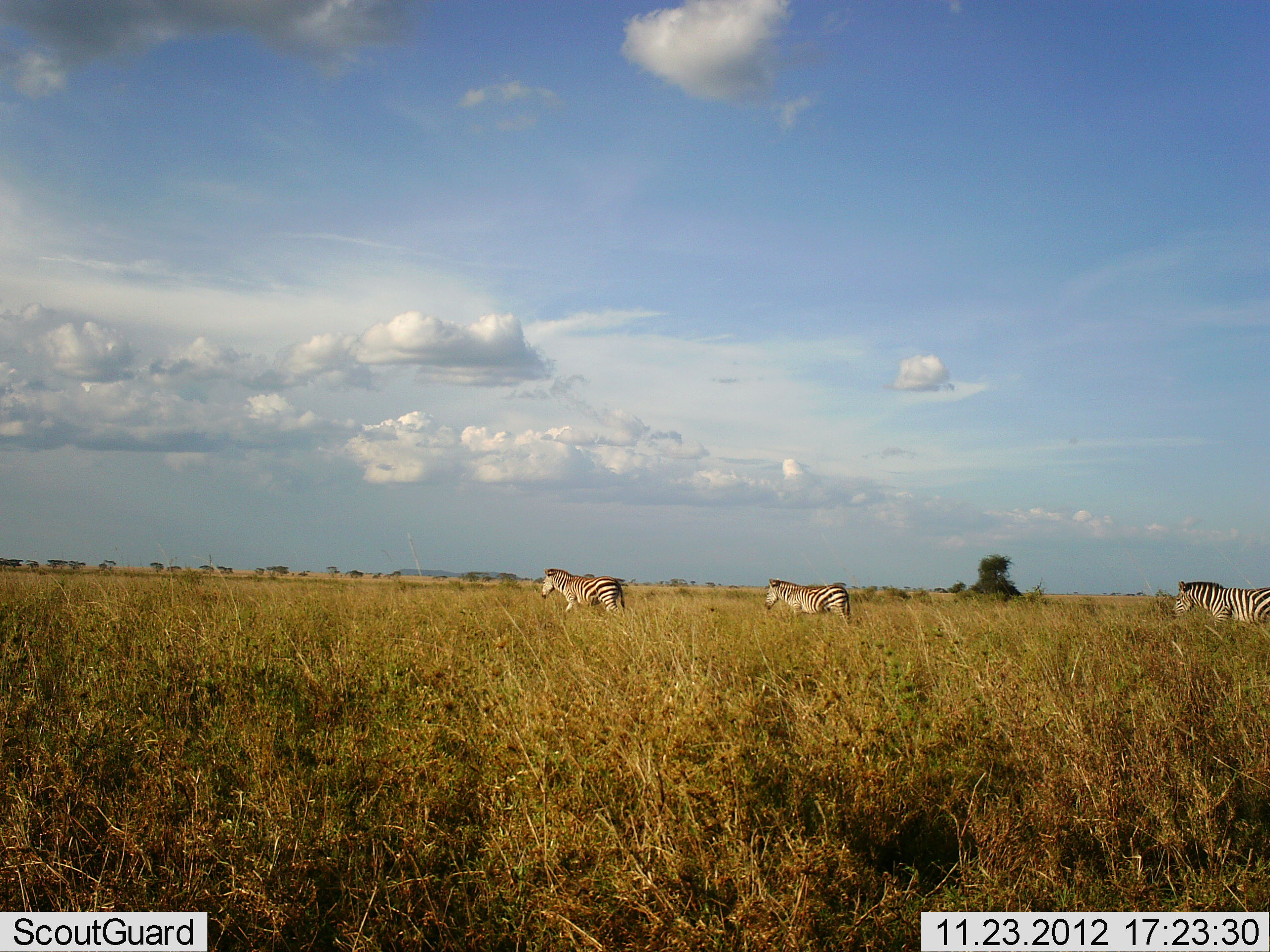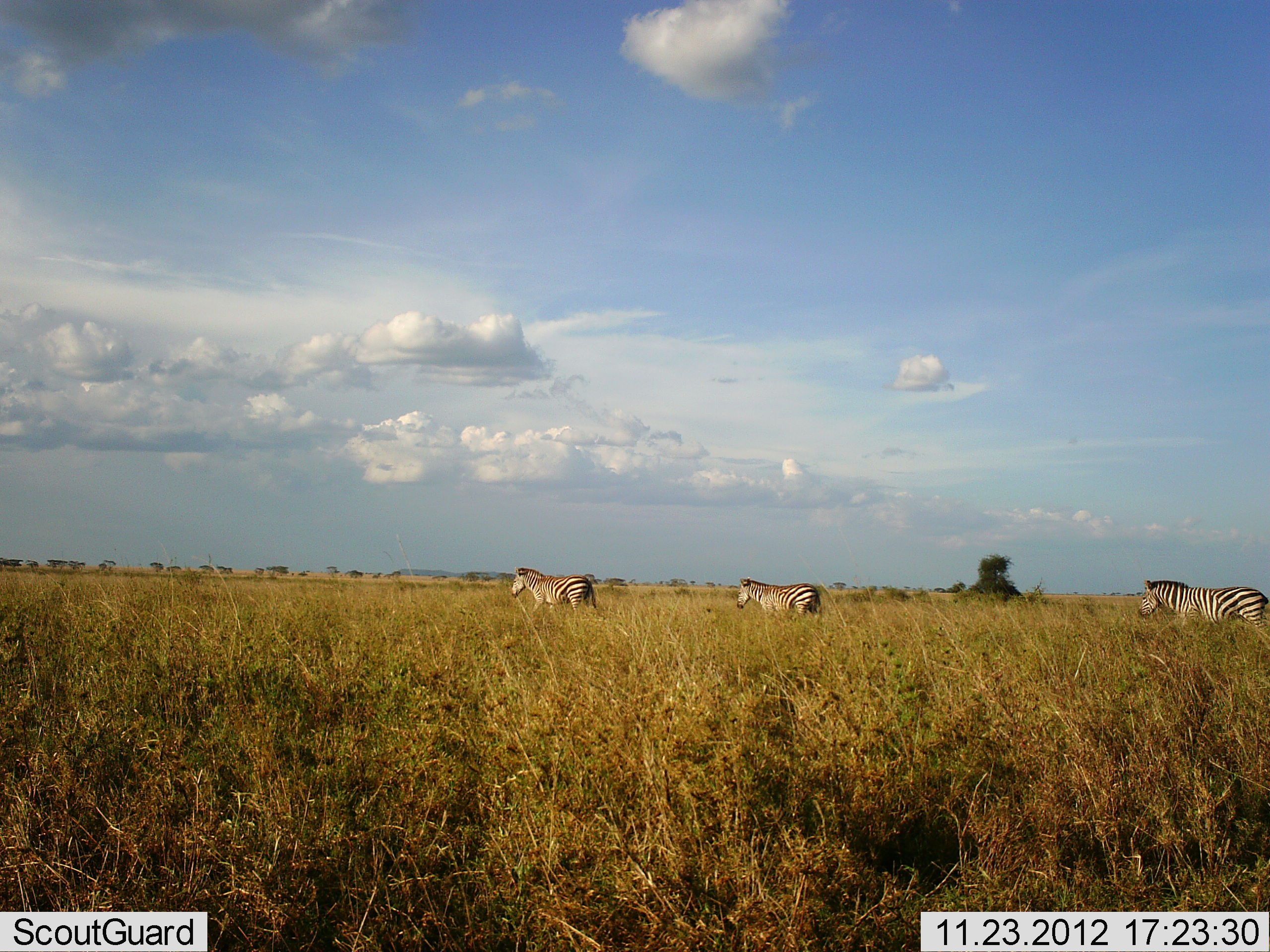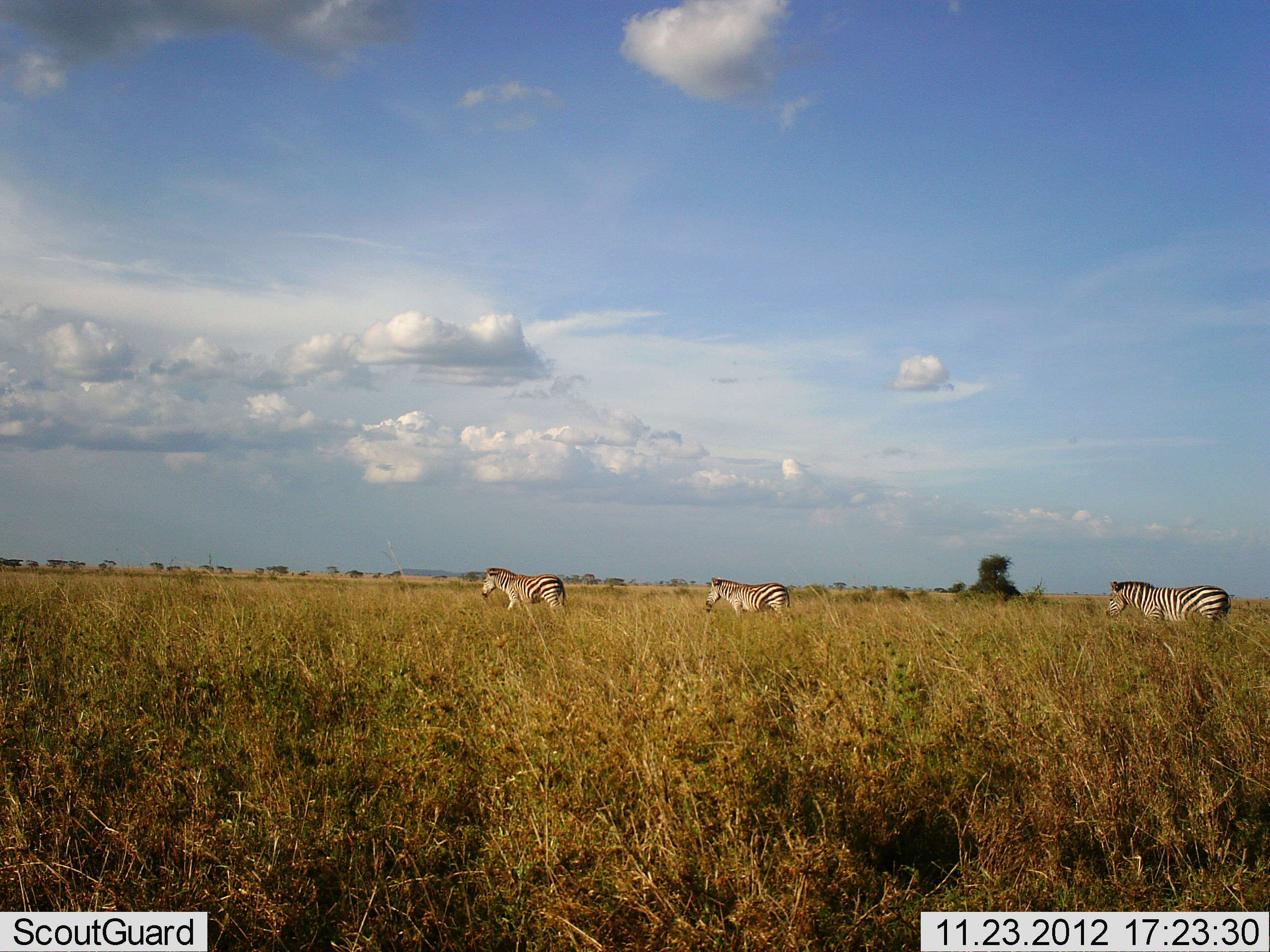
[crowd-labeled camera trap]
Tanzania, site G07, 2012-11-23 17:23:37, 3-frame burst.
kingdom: Animalia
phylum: Chordata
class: Mammalia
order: Perissodactyla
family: Equidae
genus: Equus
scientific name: Equus quagga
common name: plains zebra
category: zebra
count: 3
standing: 0%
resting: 0%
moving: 100%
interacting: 0%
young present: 0%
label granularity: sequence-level